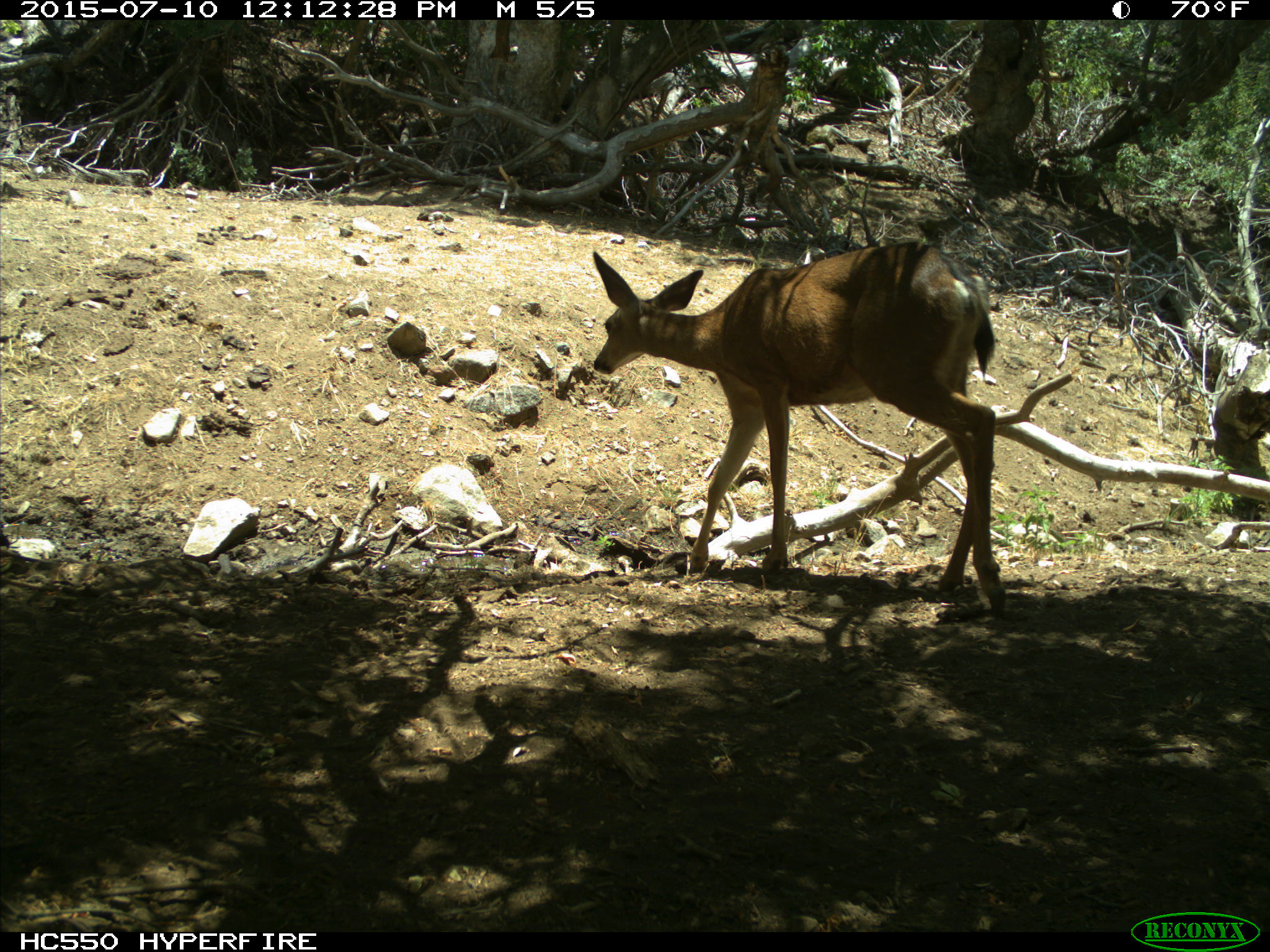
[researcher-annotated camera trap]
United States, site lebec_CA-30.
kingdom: Animalia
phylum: Chordata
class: Mammalia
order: Artiodactyla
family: Cervidae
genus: Odocoileus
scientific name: Odocoileus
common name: deer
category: unidentified deer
Unidentified deer (deer) (Odocoileus).